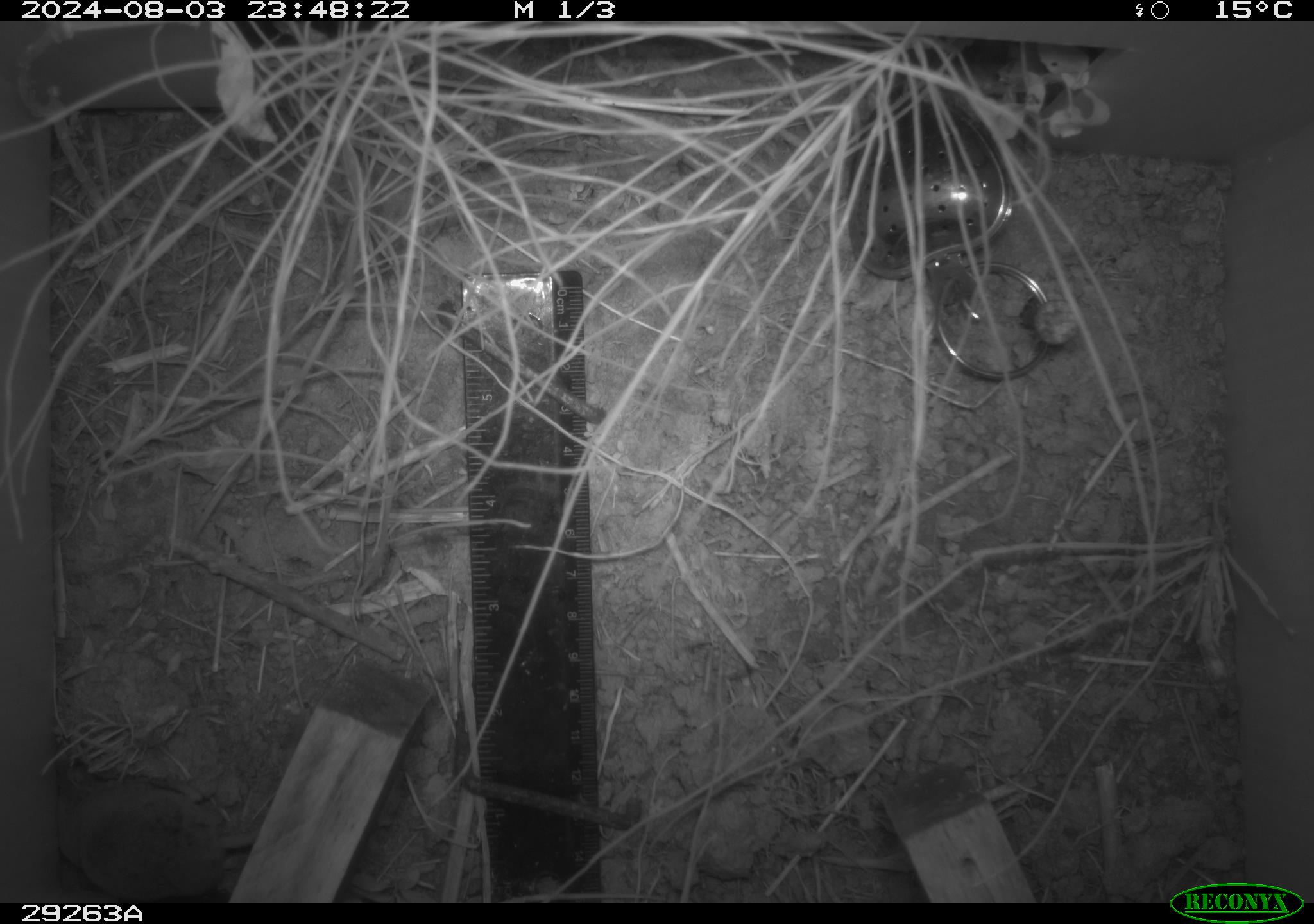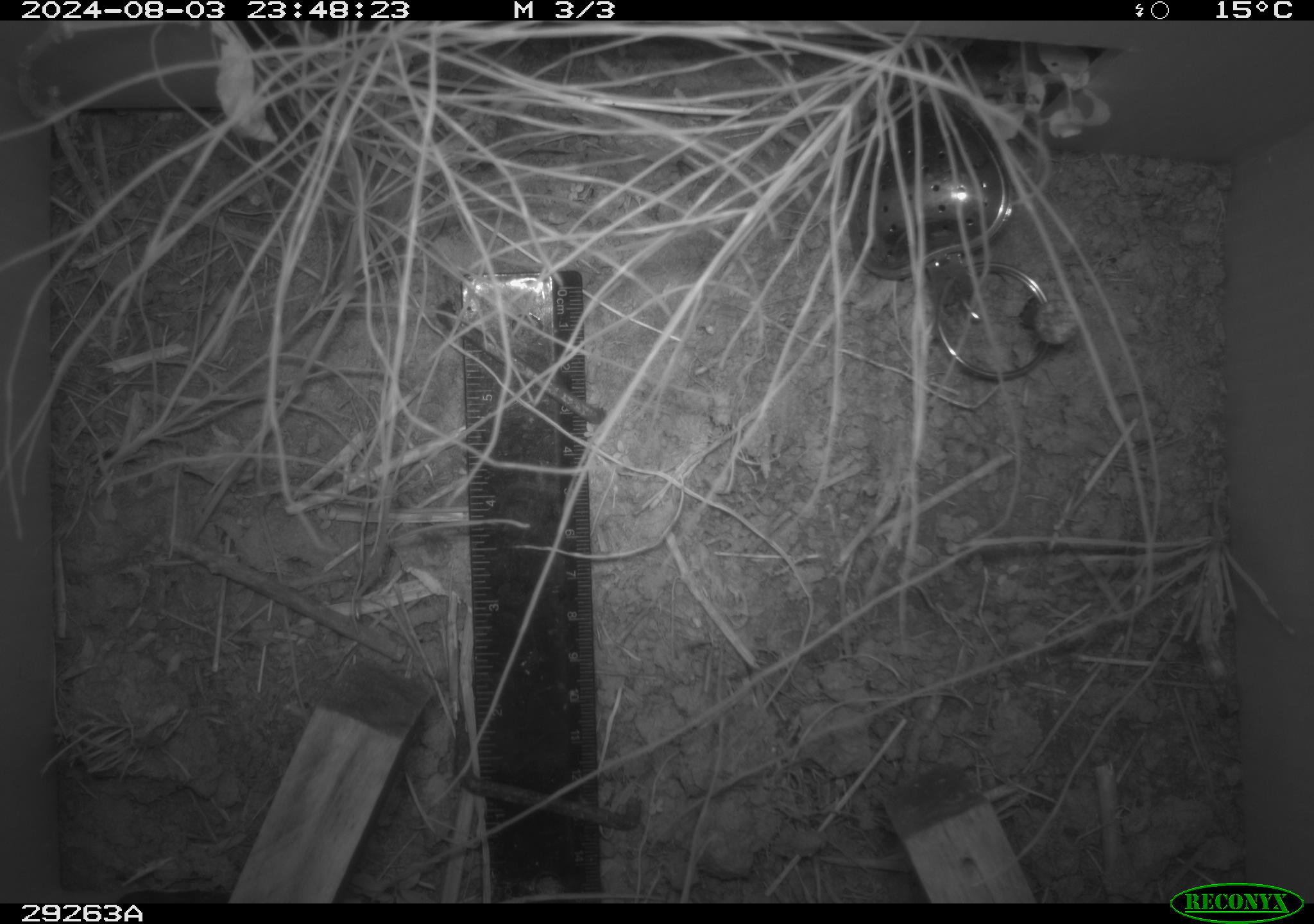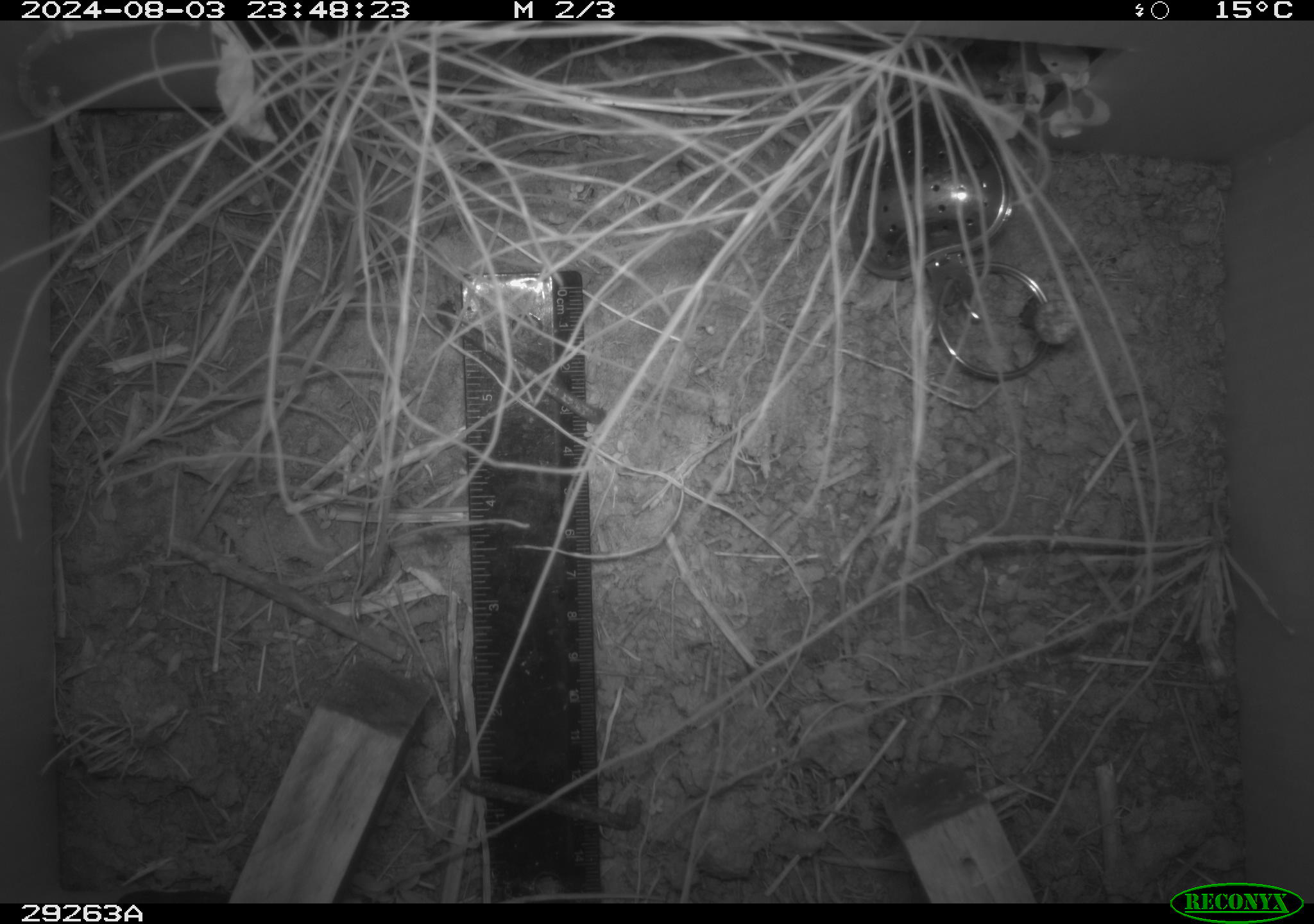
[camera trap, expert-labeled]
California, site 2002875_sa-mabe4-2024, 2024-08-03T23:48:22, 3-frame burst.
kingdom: Animalia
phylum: Chordata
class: Mammalia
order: Rodentia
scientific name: Rodentia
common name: rodent